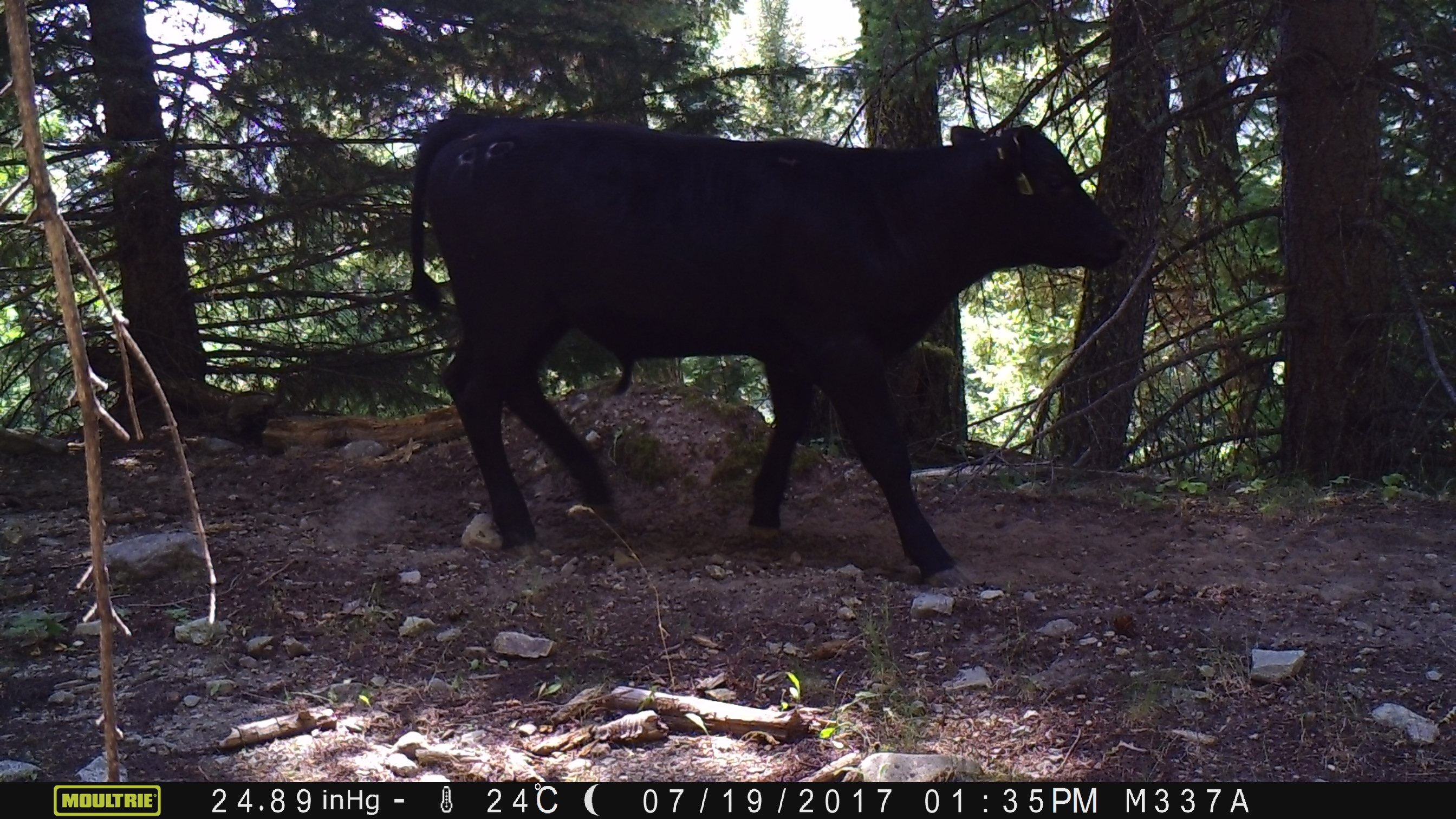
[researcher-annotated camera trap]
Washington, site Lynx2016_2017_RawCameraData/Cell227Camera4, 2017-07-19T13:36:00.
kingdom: Animalia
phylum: Chordata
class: Mammalia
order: Artiodactyla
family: Bovidae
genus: Bos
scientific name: Bos taurus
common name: domestic cattle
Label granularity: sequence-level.